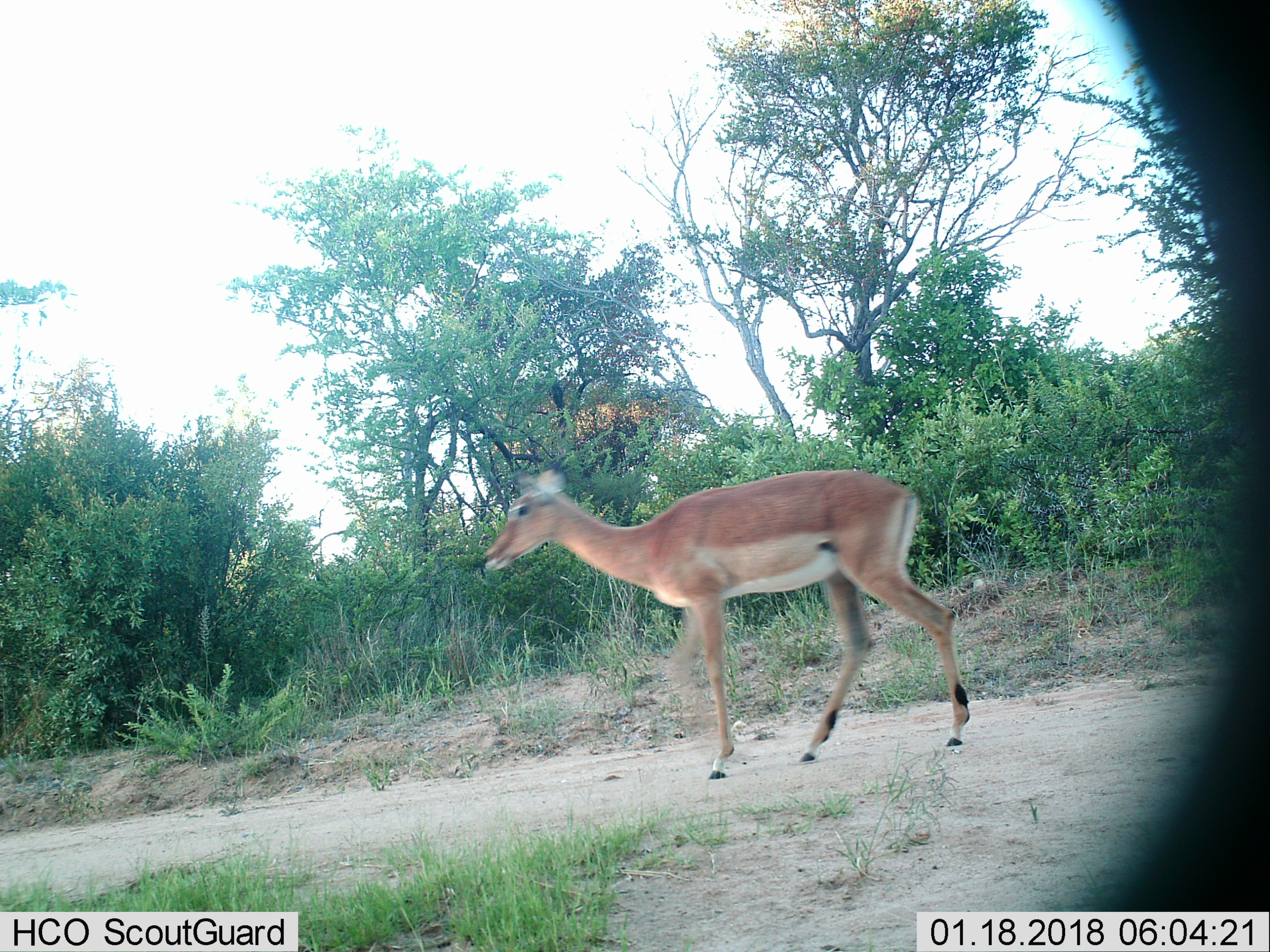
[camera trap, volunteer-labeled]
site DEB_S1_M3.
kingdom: Animalia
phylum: Chordata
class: Mammalia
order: Artiodactyla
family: Bovidae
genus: Aepyceros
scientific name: Aepyceros melampus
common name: impala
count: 1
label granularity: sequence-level